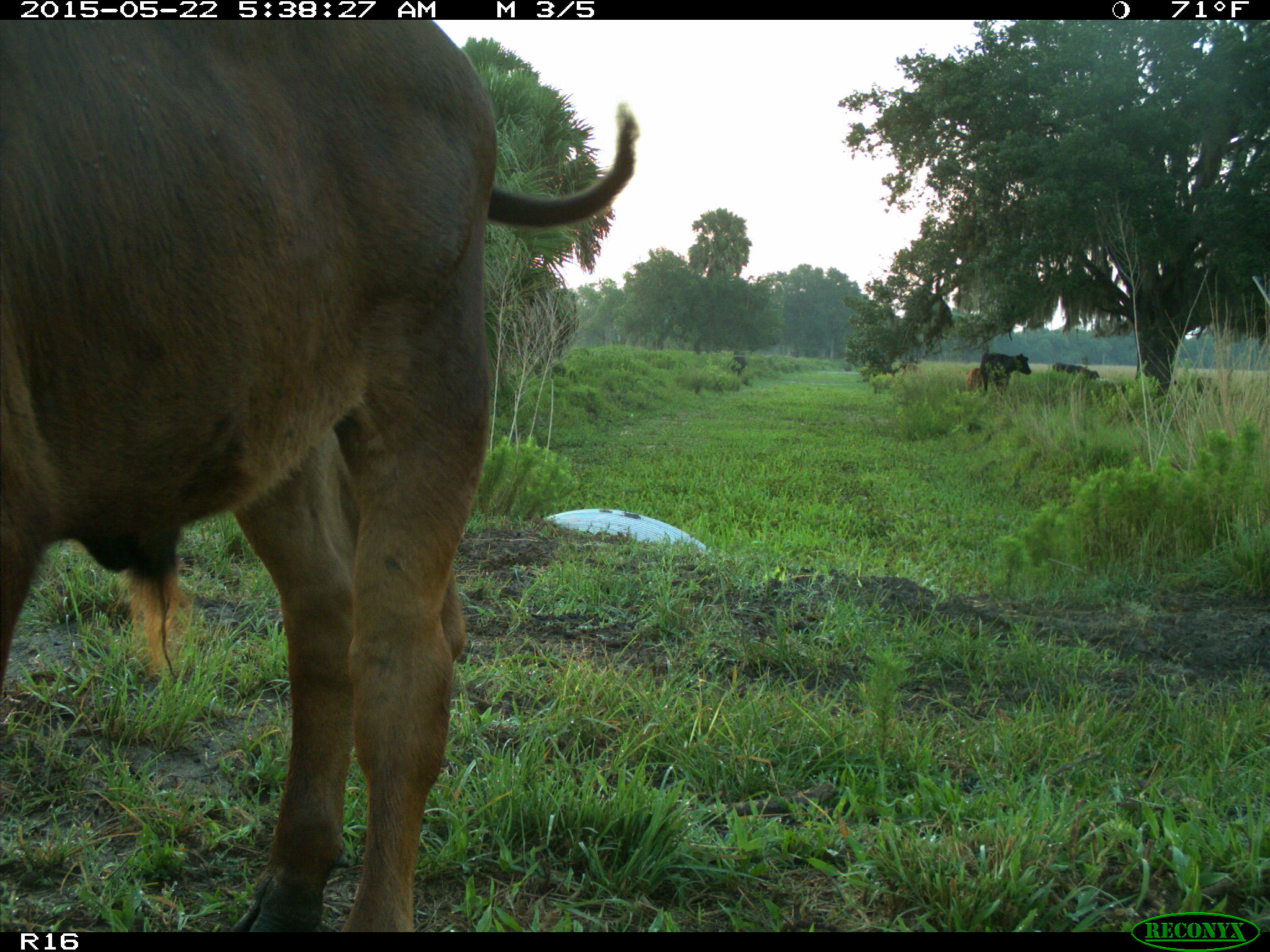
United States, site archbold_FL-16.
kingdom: Animalia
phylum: Chordata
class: Mammalia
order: Artiodactyla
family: Bovidae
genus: Bos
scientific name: Bos taurus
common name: domestic cow